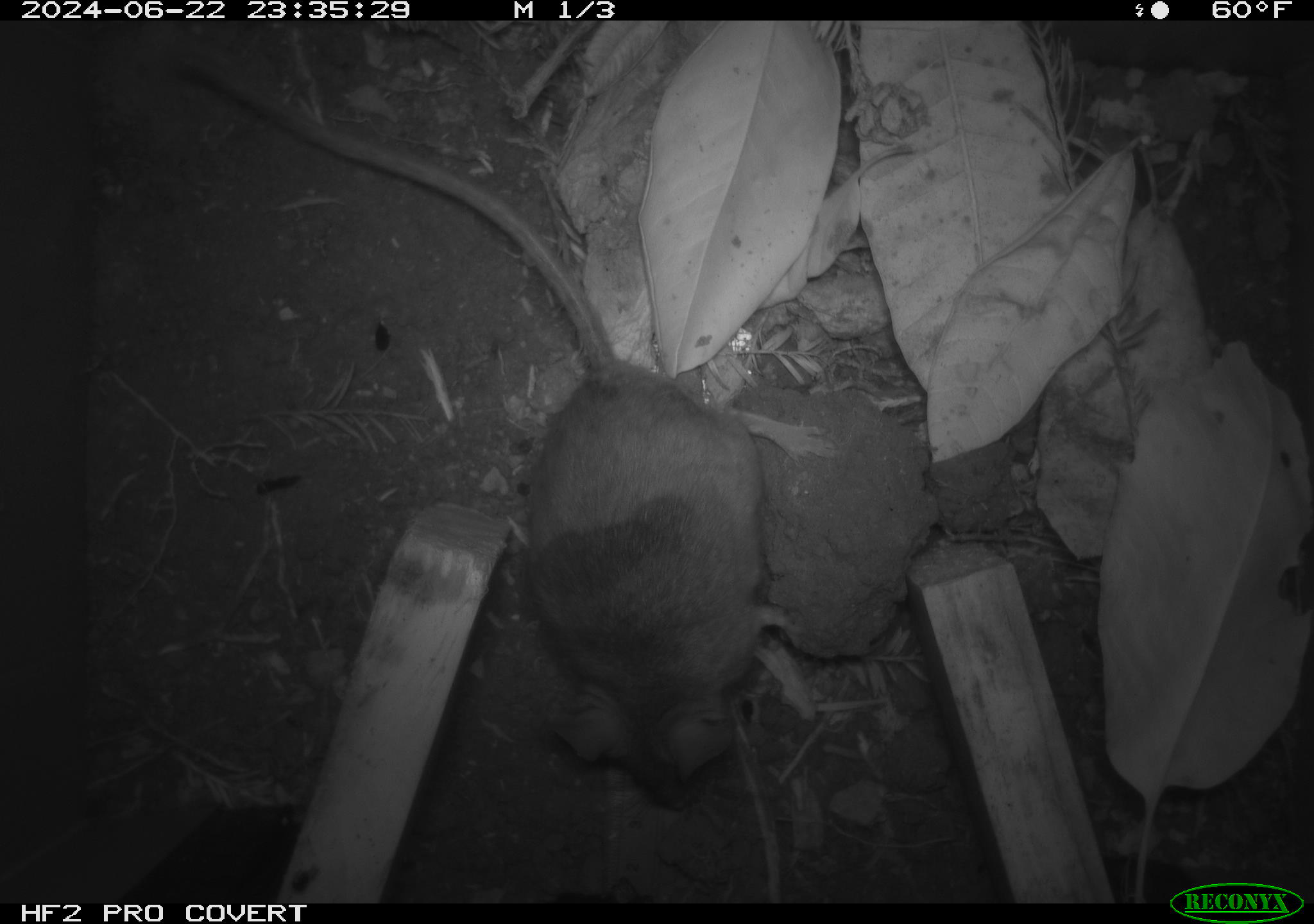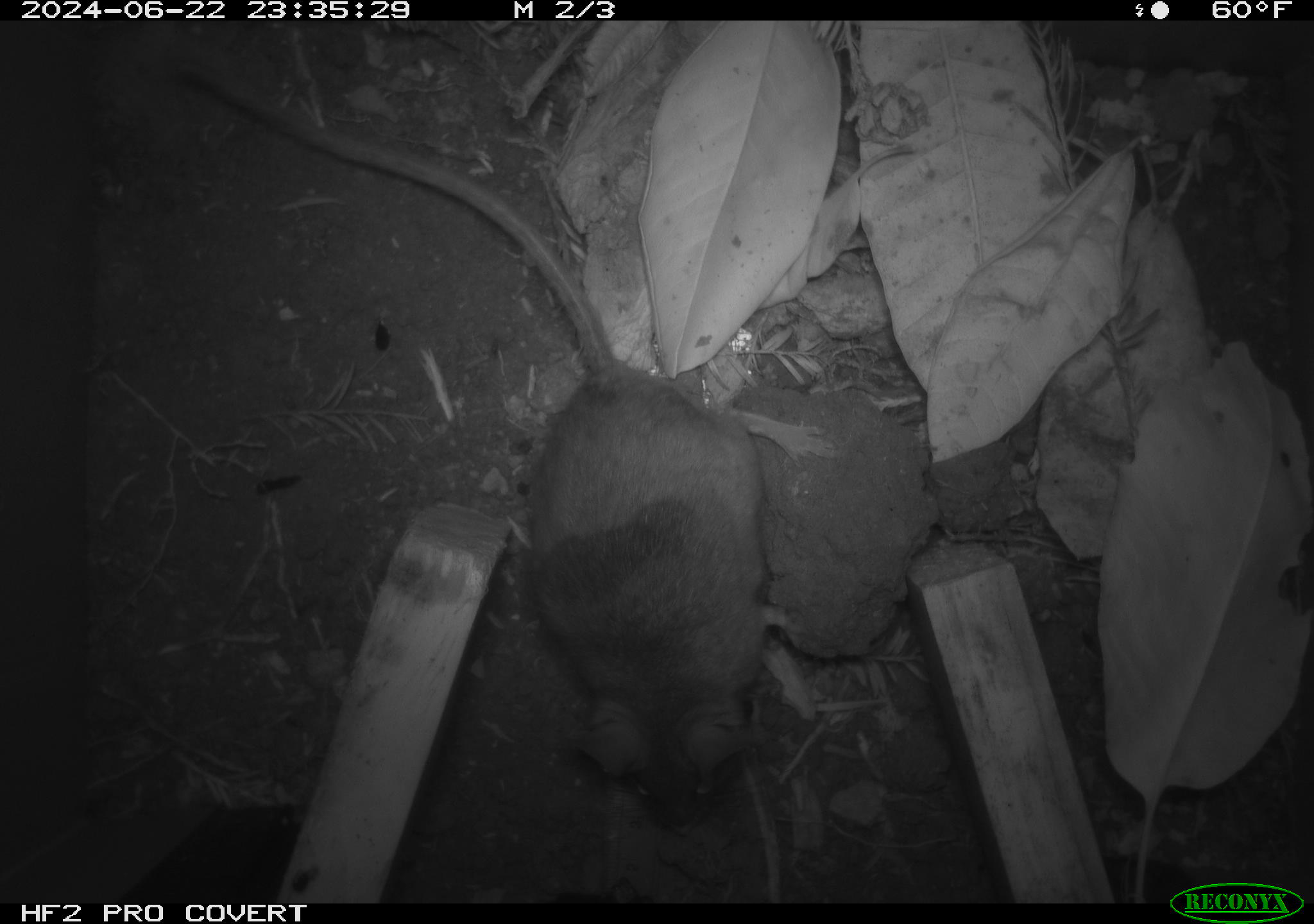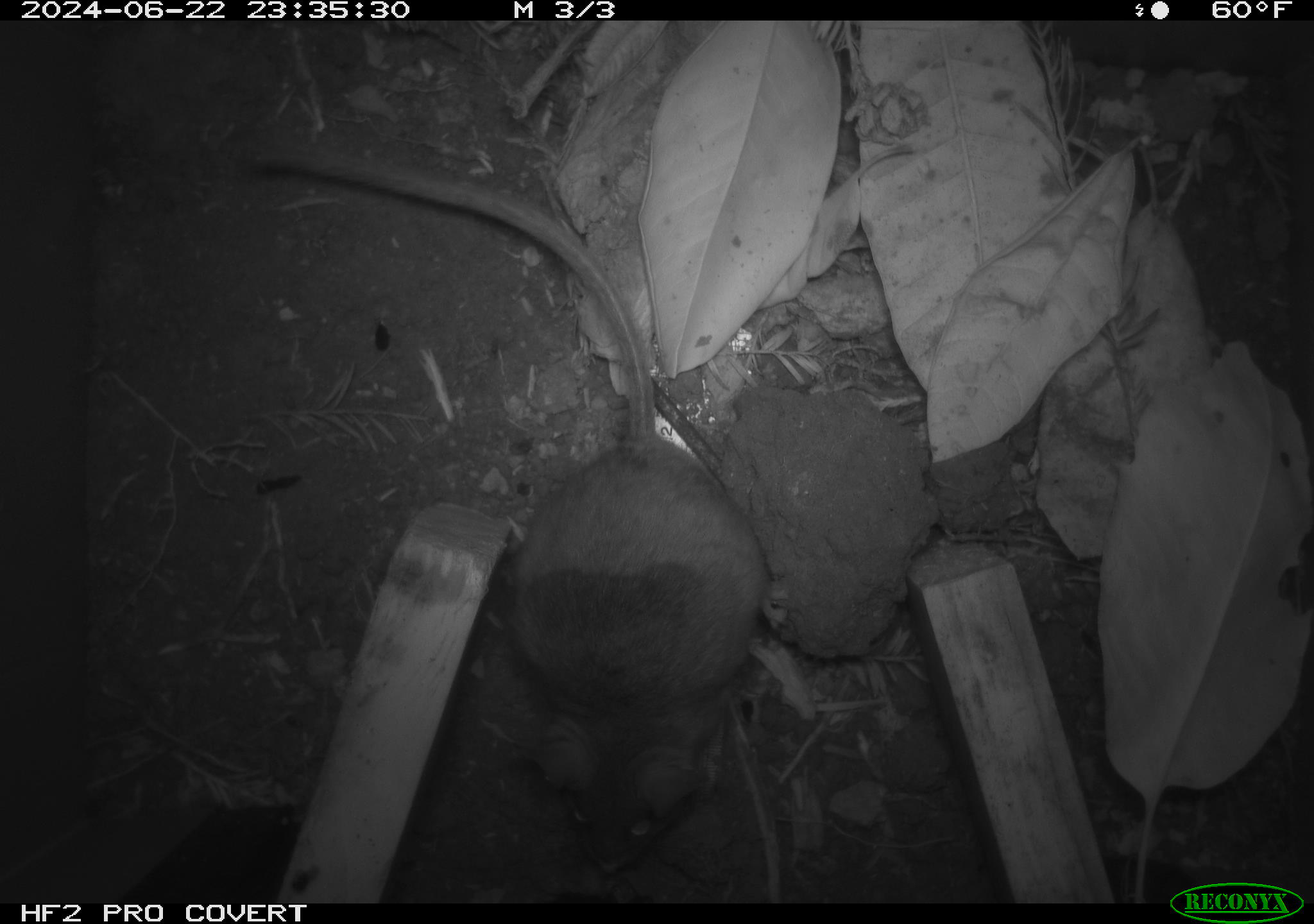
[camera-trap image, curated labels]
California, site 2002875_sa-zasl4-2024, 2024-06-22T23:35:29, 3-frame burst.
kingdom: Animalia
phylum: Chordata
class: Mammalia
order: Rodentia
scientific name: Rodentia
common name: rodent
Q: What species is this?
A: Rodent (Rodentia).